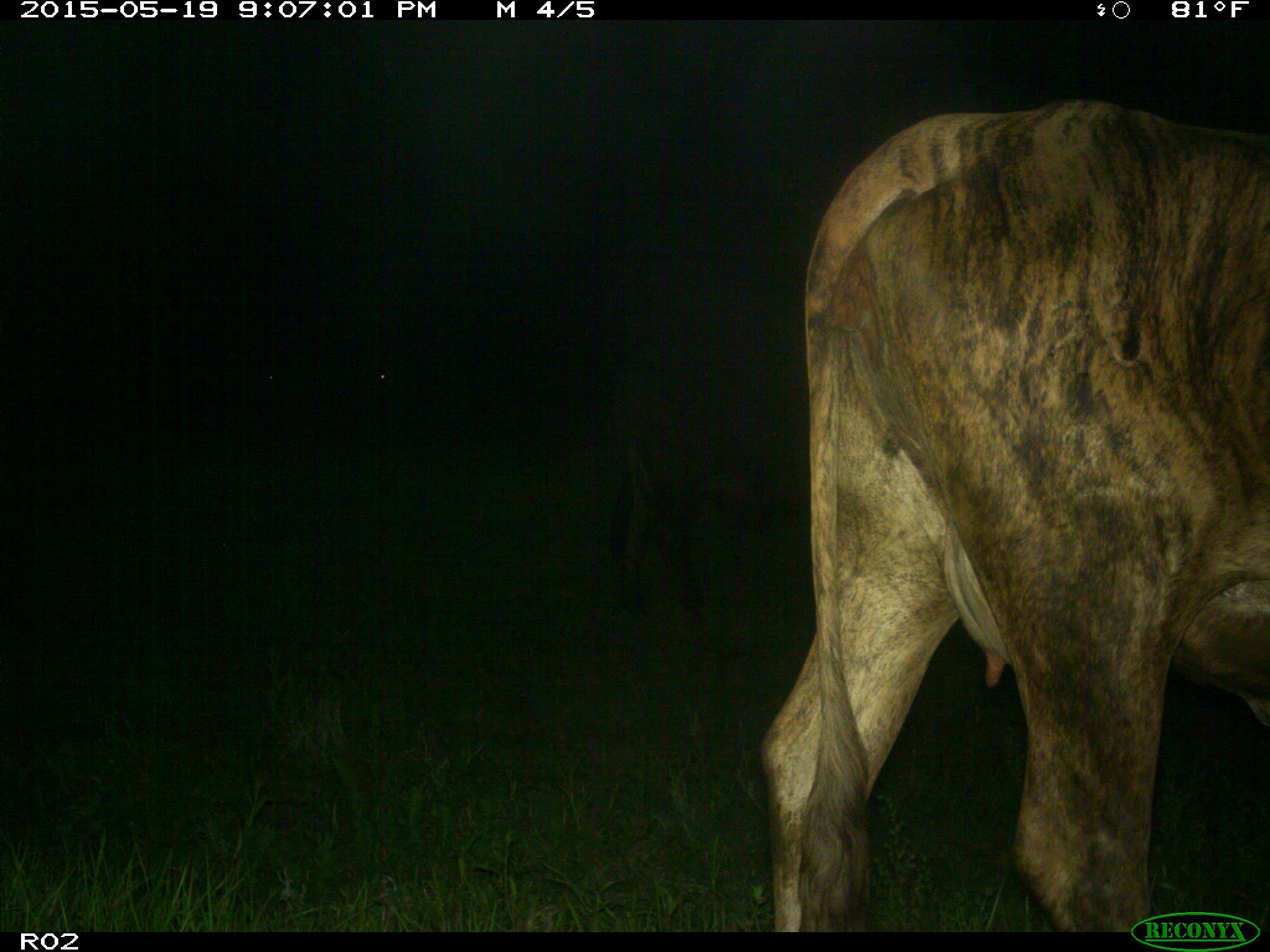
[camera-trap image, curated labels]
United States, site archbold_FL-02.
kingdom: Animalia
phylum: Chordata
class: Mammalia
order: Artiodactyla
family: Bovidae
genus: Bos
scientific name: Bos taurus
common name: domestic cow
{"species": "Bos taurus (domestic cow)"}